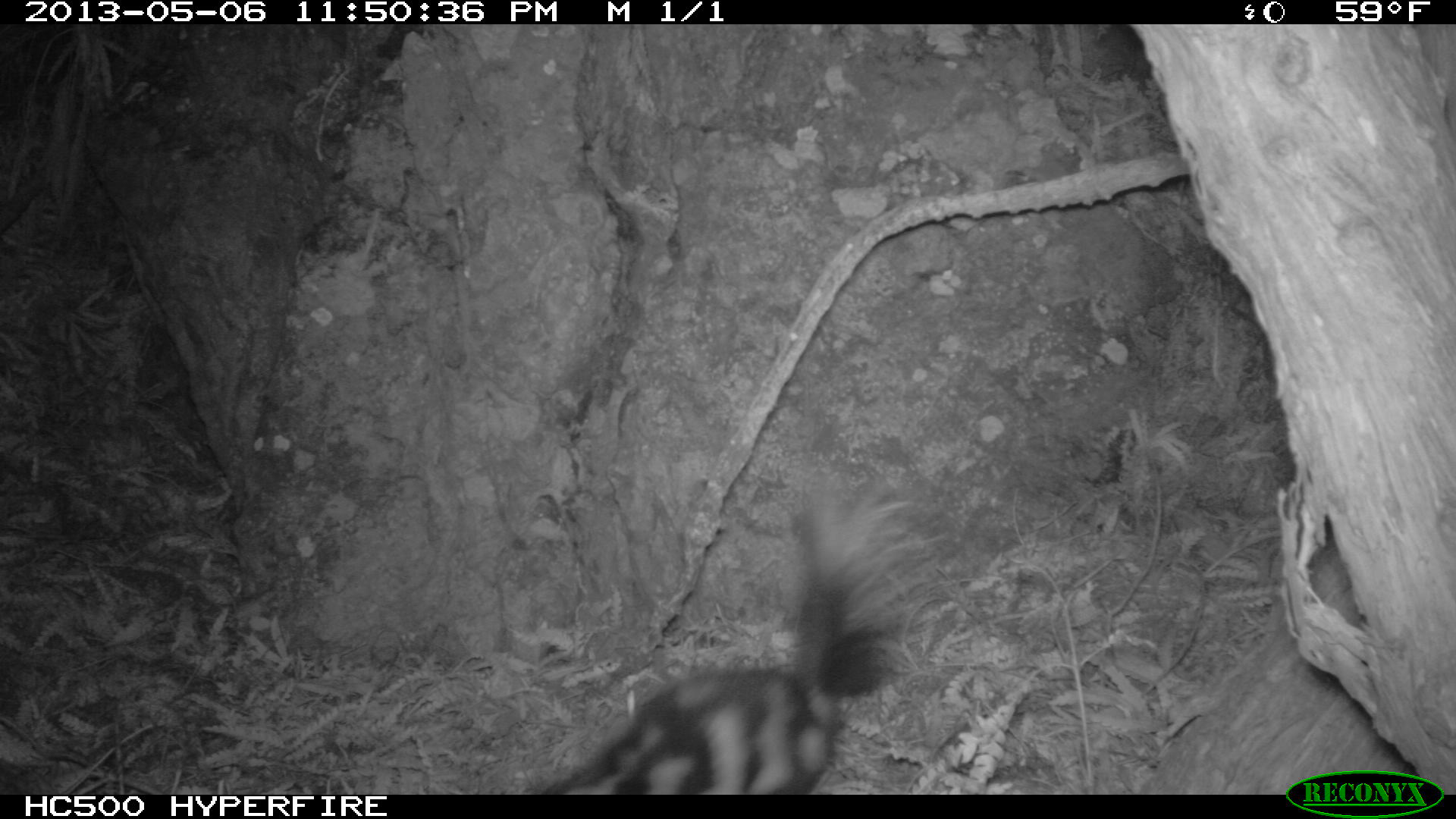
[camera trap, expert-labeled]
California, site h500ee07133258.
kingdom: Animalia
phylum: Chordata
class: Mammalia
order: Carnivora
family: Mephitidae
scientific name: Mephitidae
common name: skunk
Skunk (Mephitidae).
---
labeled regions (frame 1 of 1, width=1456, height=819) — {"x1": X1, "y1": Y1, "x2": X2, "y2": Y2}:
skunk: {"x1": 539, "y1": 472, "x2": 963, "y2": 795}